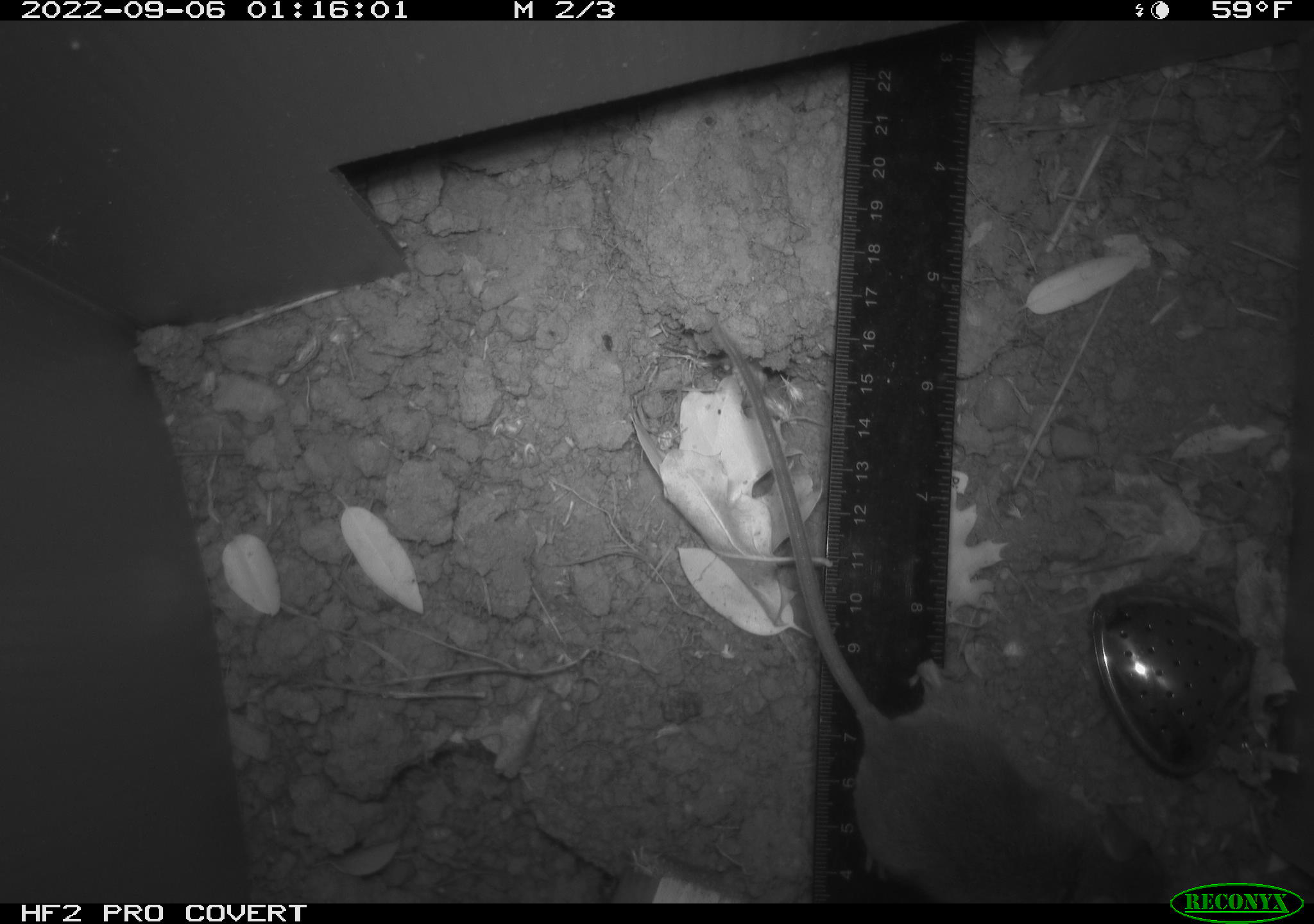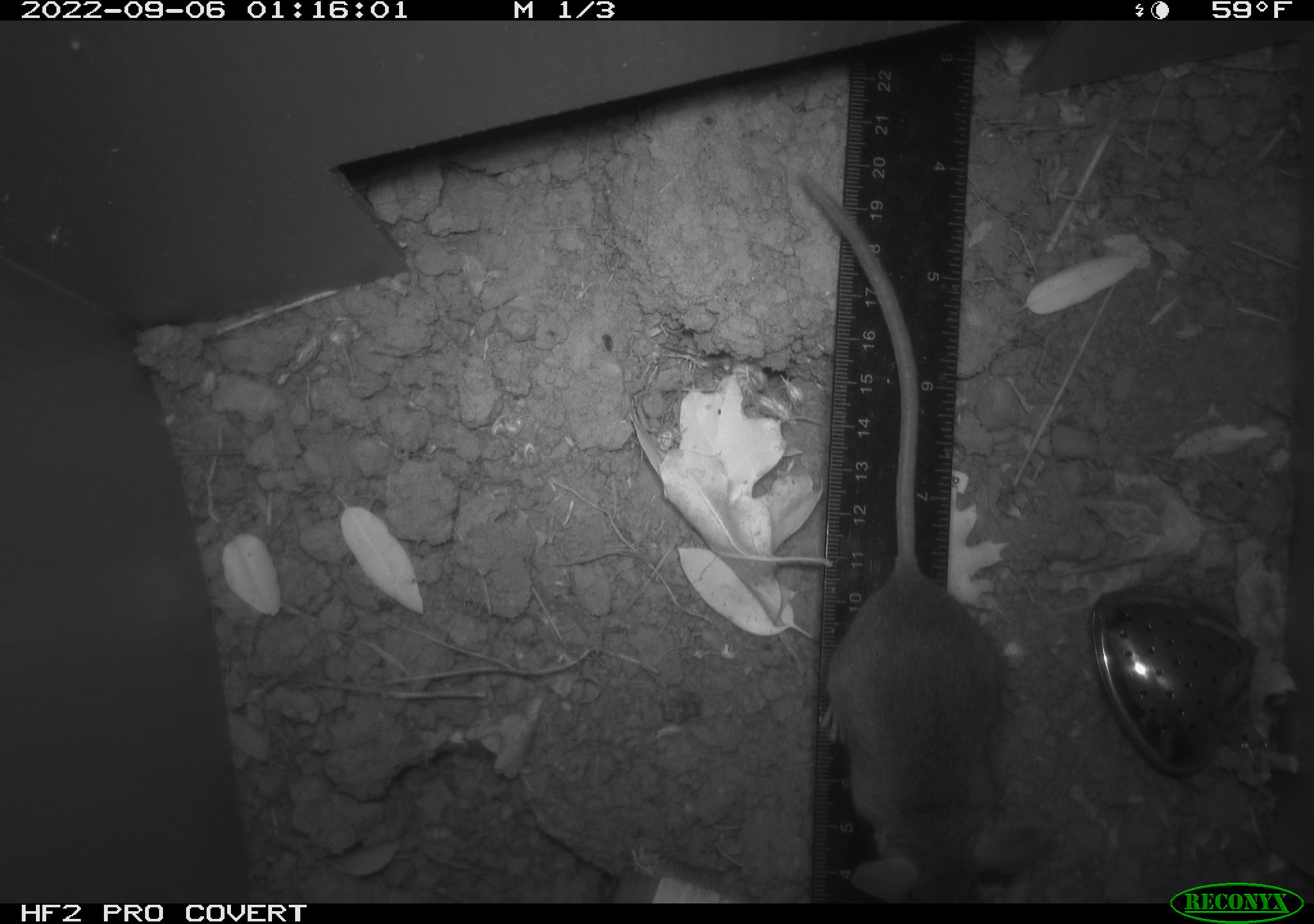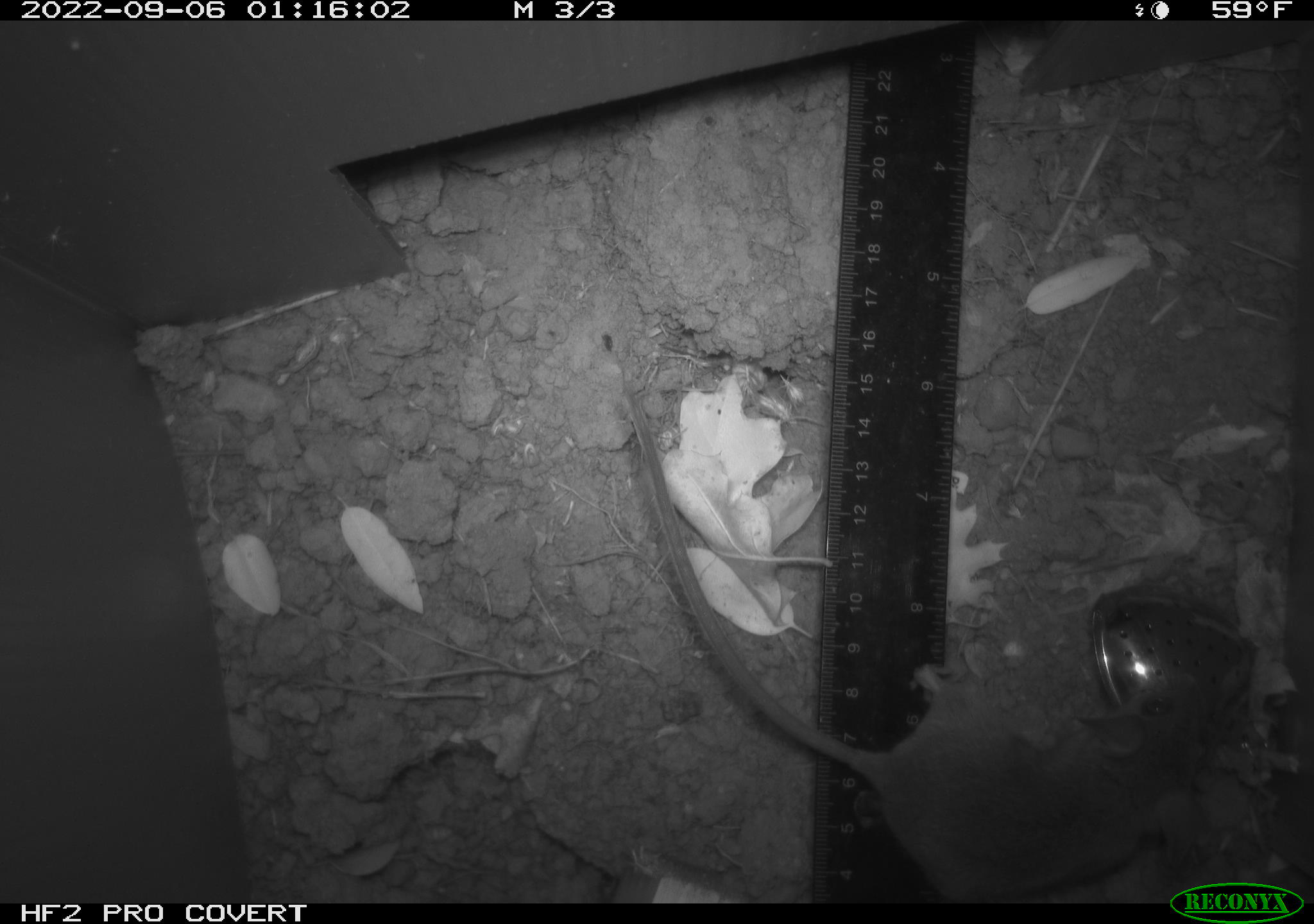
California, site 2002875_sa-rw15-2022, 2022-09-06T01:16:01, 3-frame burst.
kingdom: Animalia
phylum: Chordata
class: Mammalia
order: Rodentia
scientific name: Rodentia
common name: mouse species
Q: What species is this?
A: Mouse species (Rodentia).